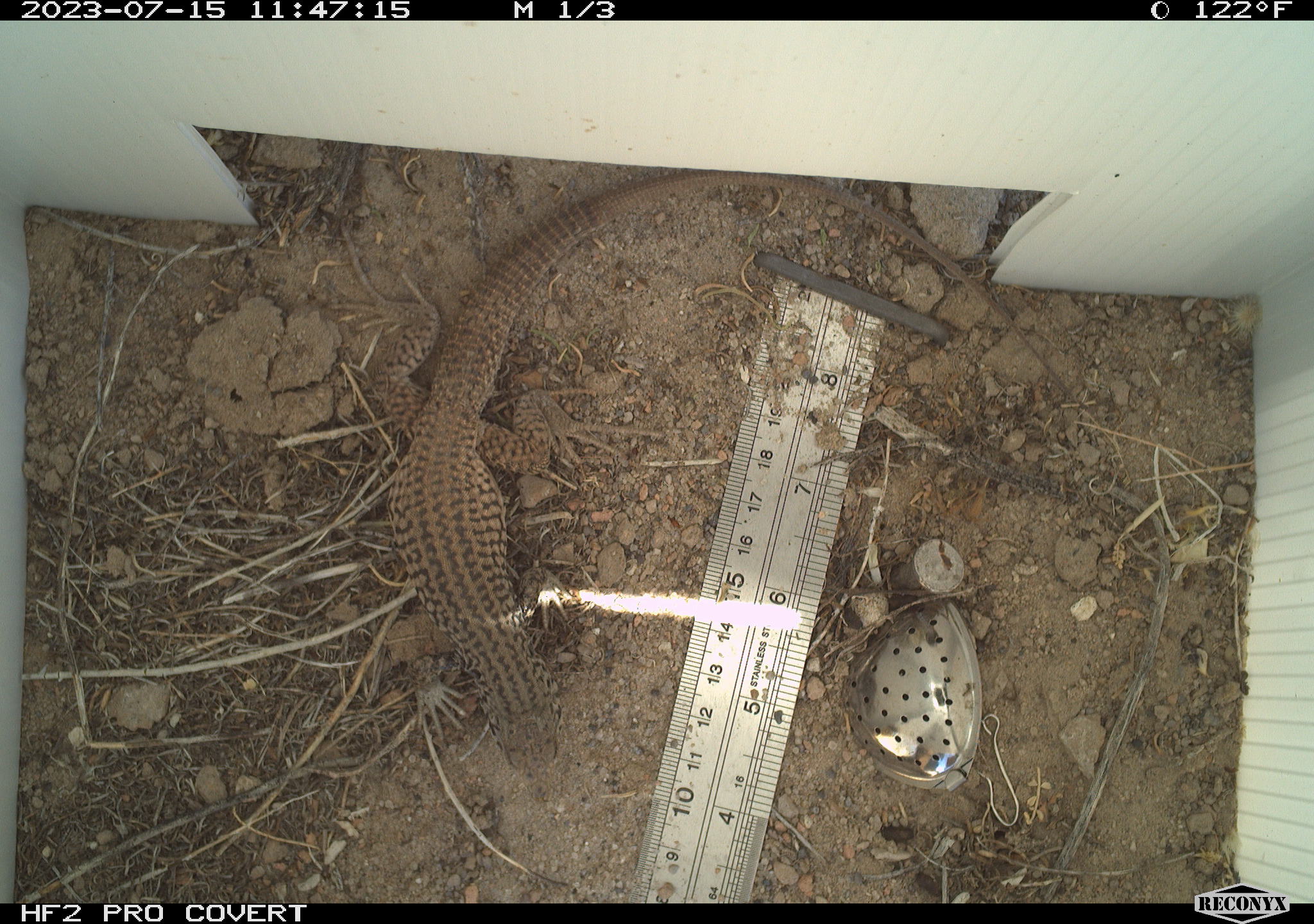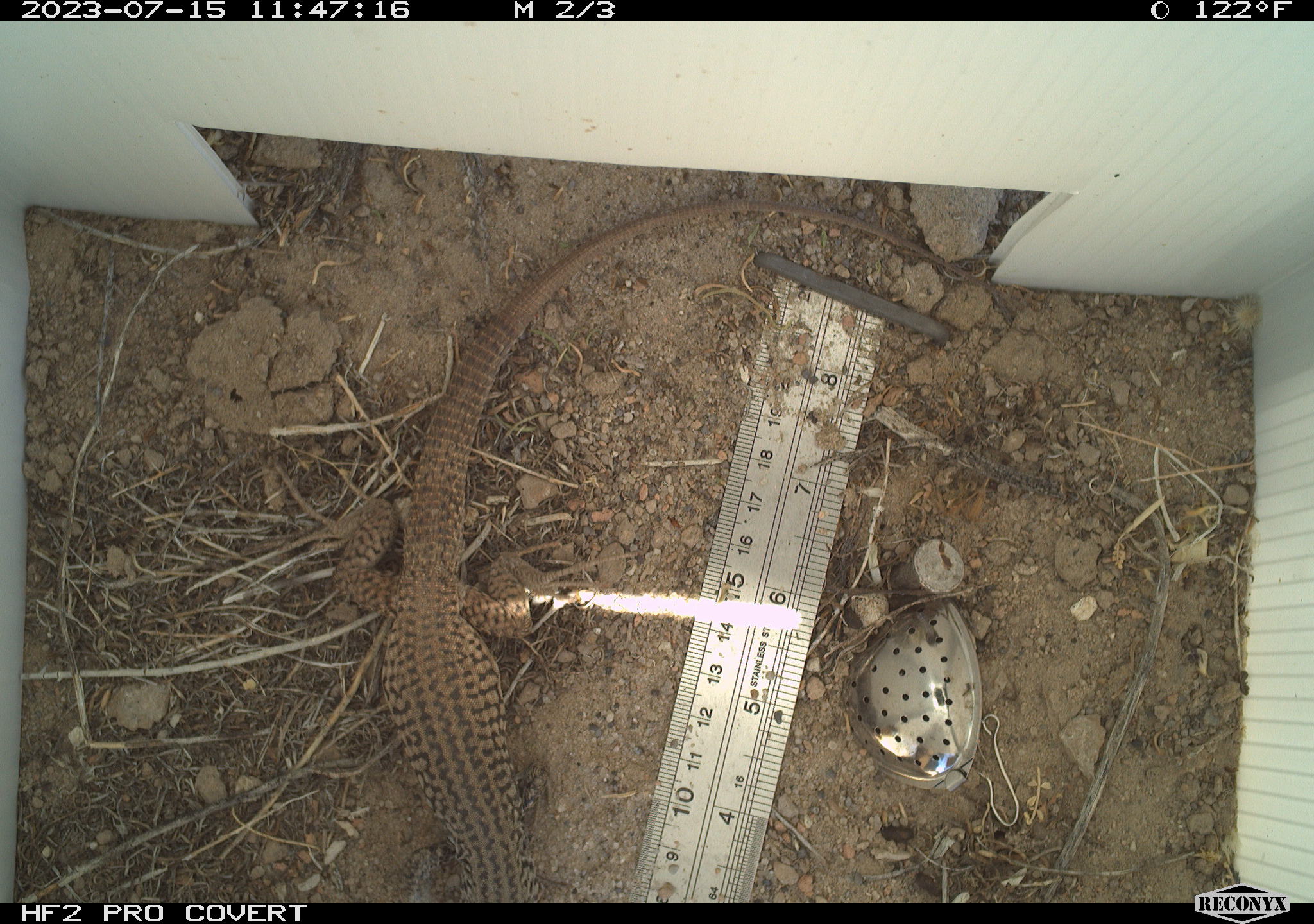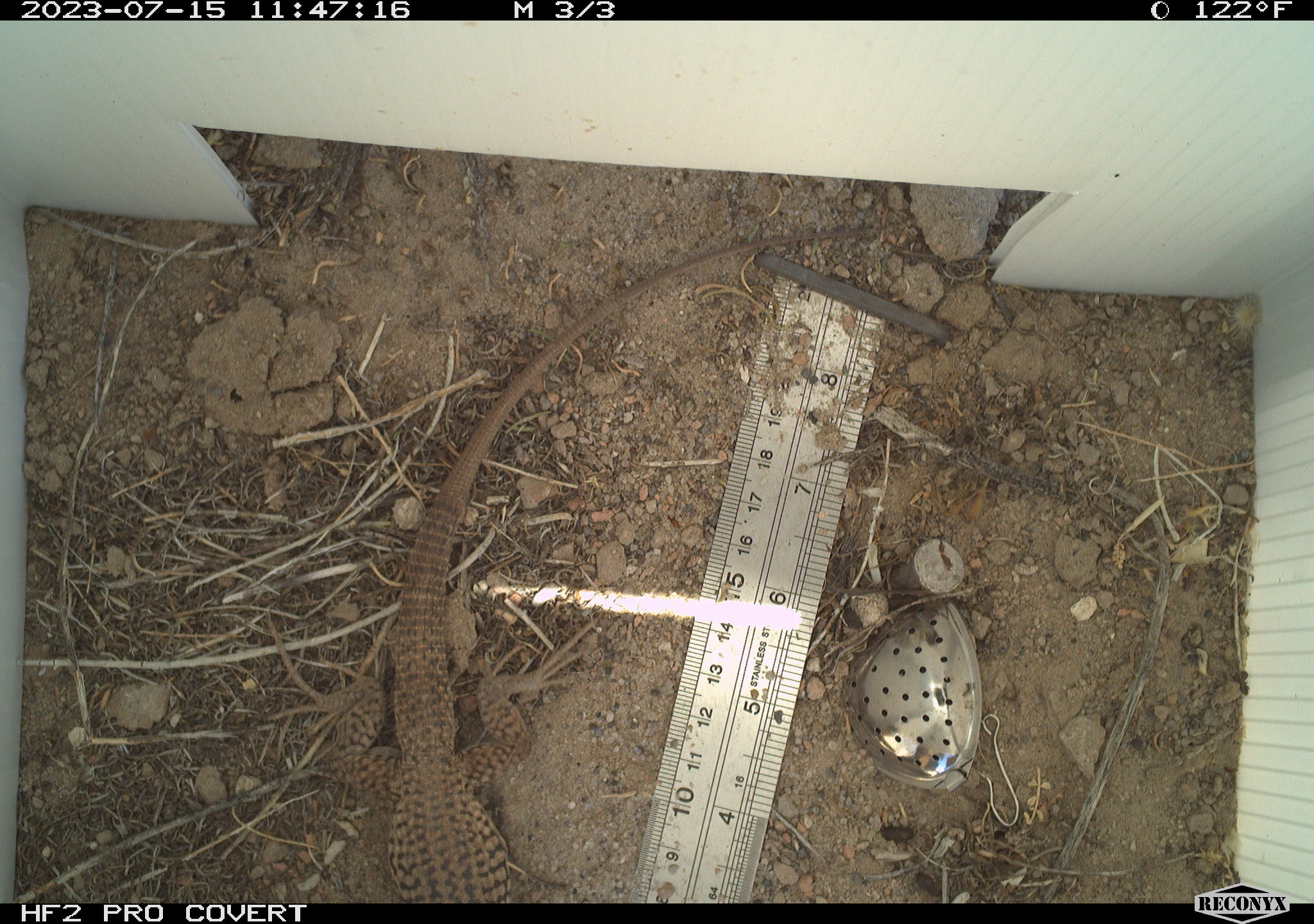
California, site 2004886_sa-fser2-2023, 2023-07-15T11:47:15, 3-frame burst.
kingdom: Animalia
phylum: Chordata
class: Reptilia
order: Squamata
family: Teiidae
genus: Aspidoscelis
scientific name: Aspidoscelis tigris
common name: western whiptail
Western whiptail (Aspidoscelis tigris).